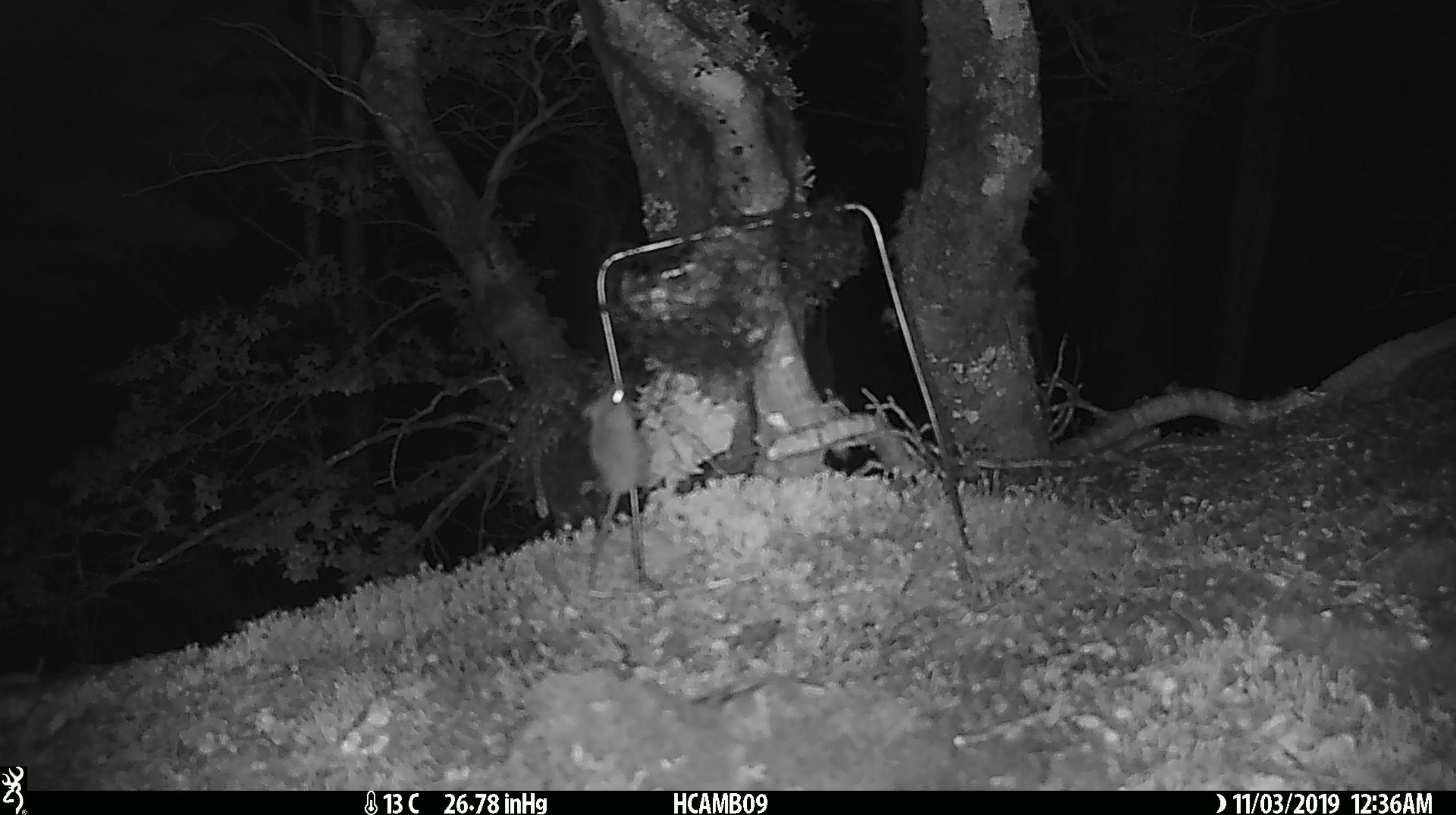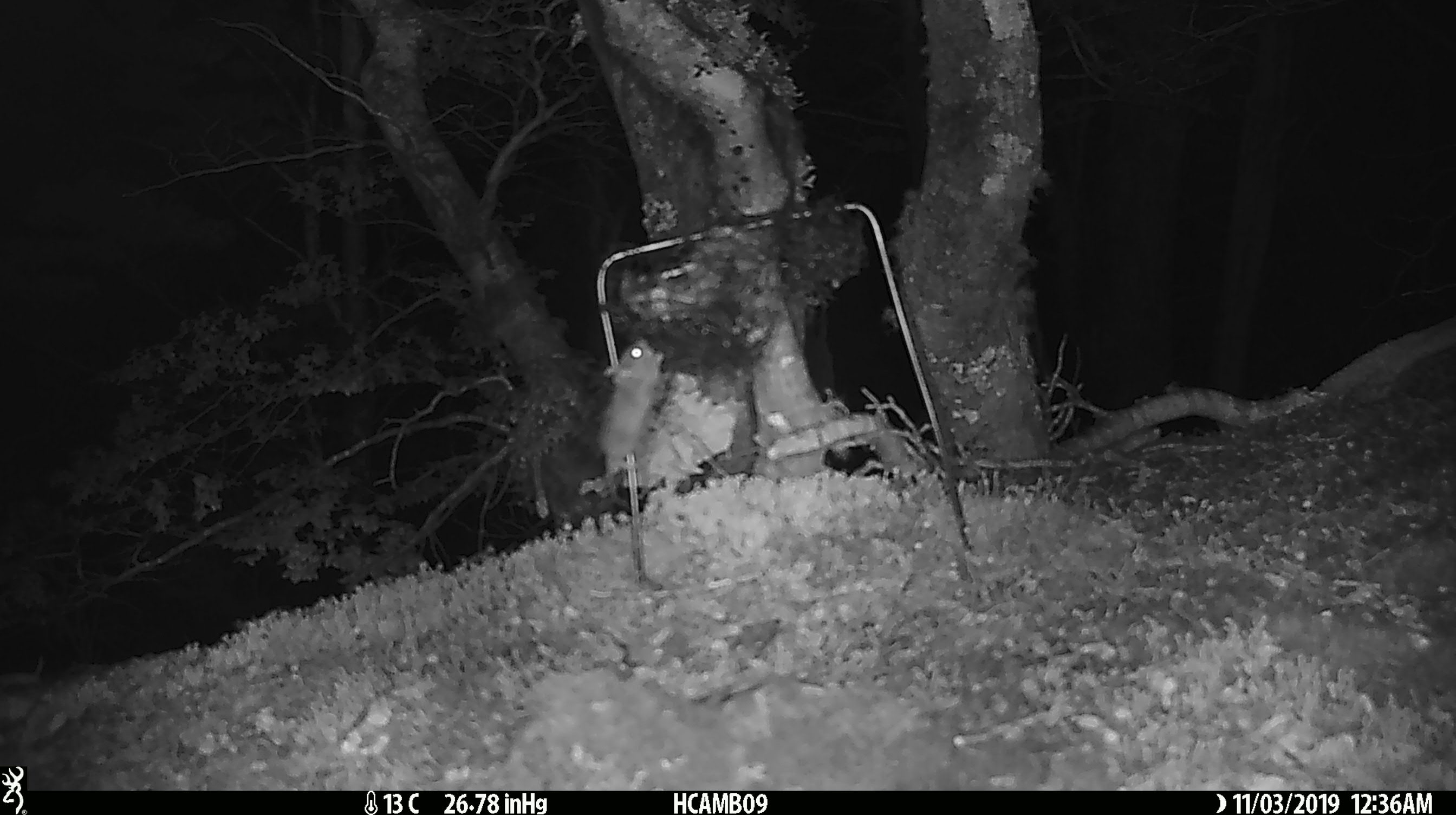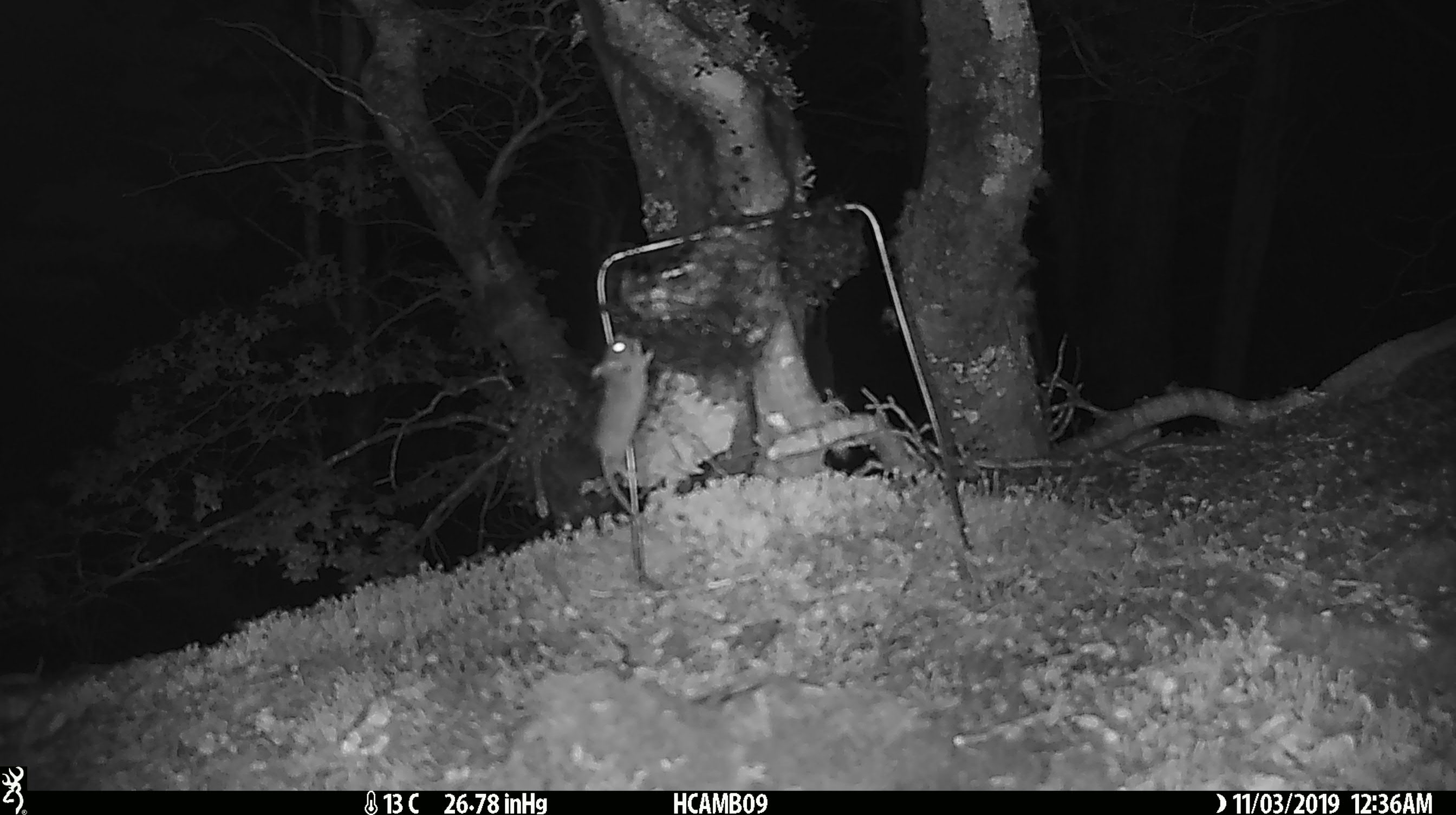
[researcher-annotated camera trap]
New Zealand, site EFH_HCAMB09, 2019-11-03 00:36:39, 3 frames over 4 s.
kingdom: Animalia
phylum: Chordata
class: Mammalia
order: Rodentia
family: Muridae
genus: Mus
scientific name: Mus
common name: mouse